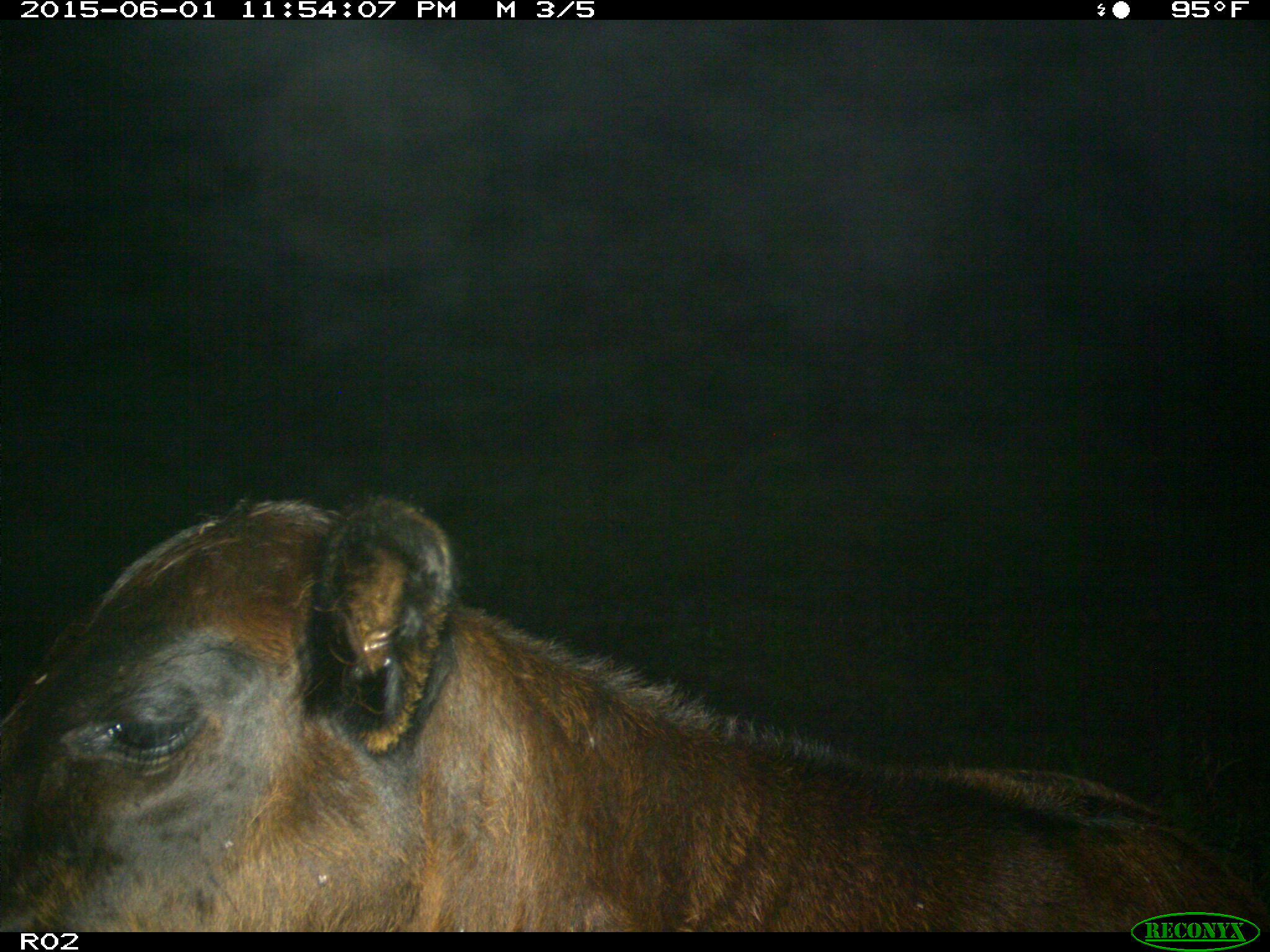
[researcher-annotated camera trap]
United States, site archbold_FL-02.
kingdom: Animalia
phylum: Chordata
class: Mammalia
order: Artiodactyla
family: Bovidae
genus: Bos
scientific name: Bos taurus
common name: domestic cow